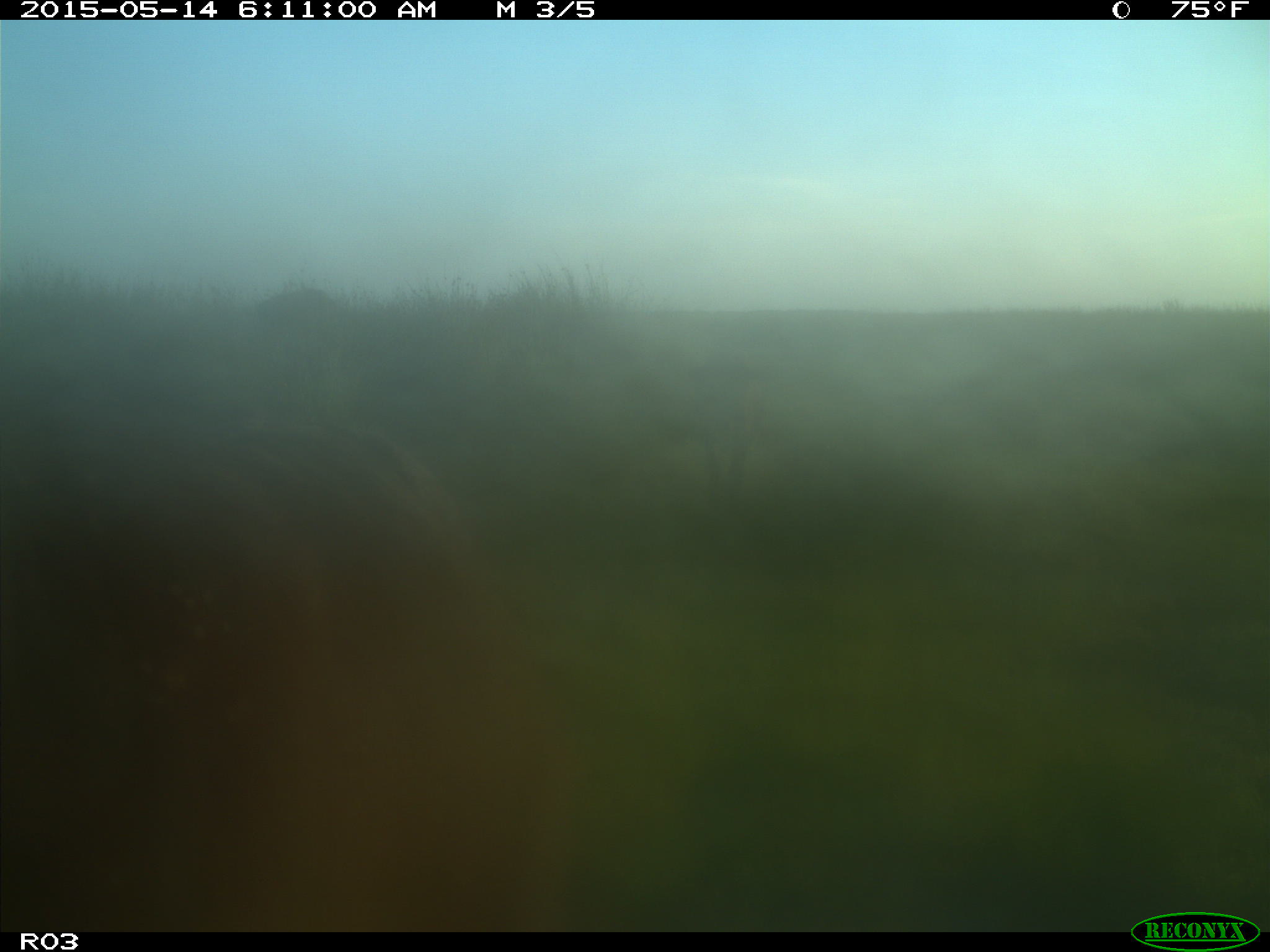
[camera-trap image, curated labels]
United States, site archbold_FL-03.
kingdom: Animalia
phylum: Chordata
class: Mammalia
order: Artiodactyla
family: Bovidae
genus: Bos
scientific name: Bos taurus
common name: domestic cow